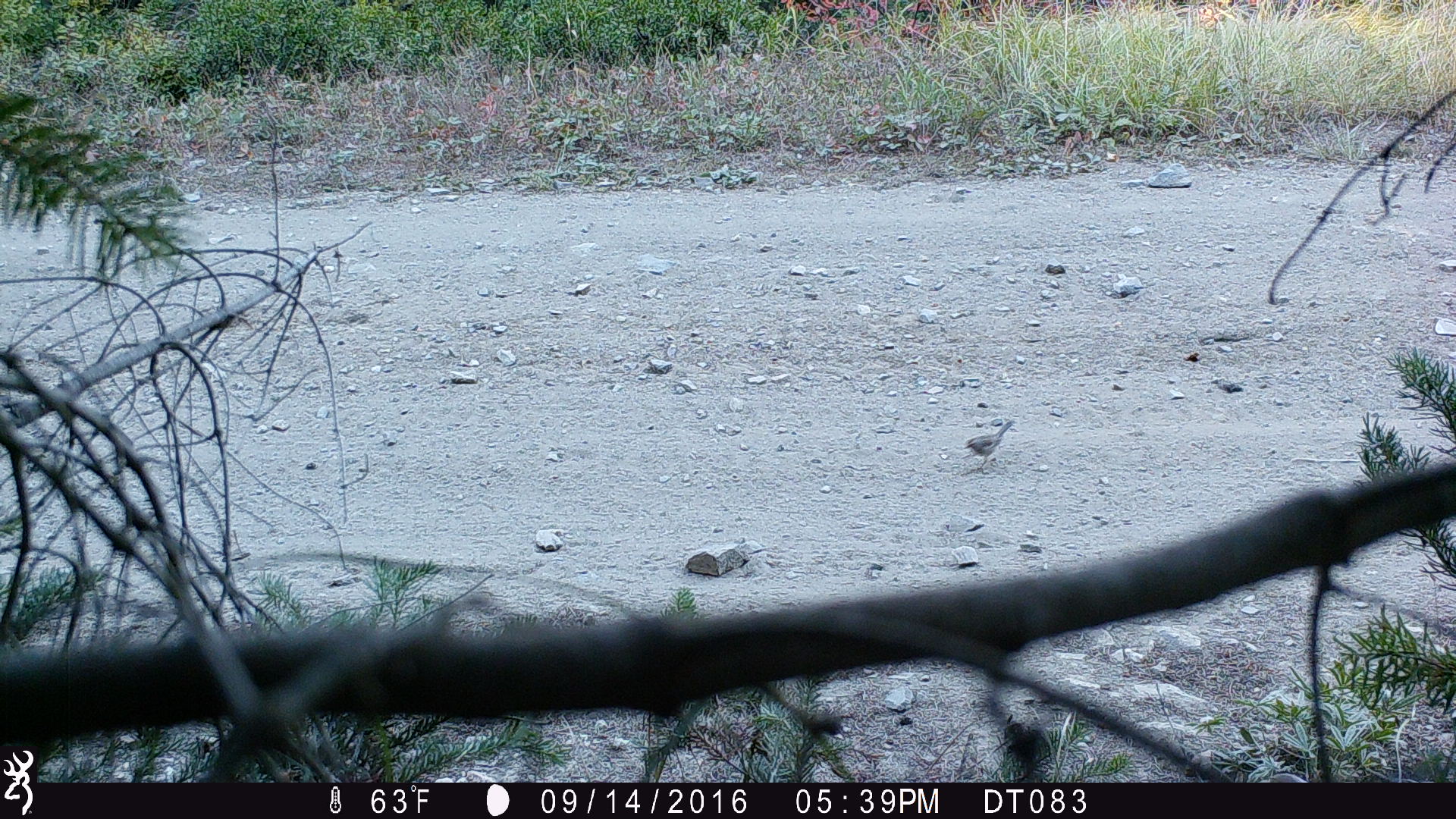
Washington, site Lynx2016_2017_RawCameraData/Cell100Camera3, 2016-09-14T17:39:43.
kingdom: Animalia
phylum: Chordata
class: Aves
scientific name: Aves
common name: birds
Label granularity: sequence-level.